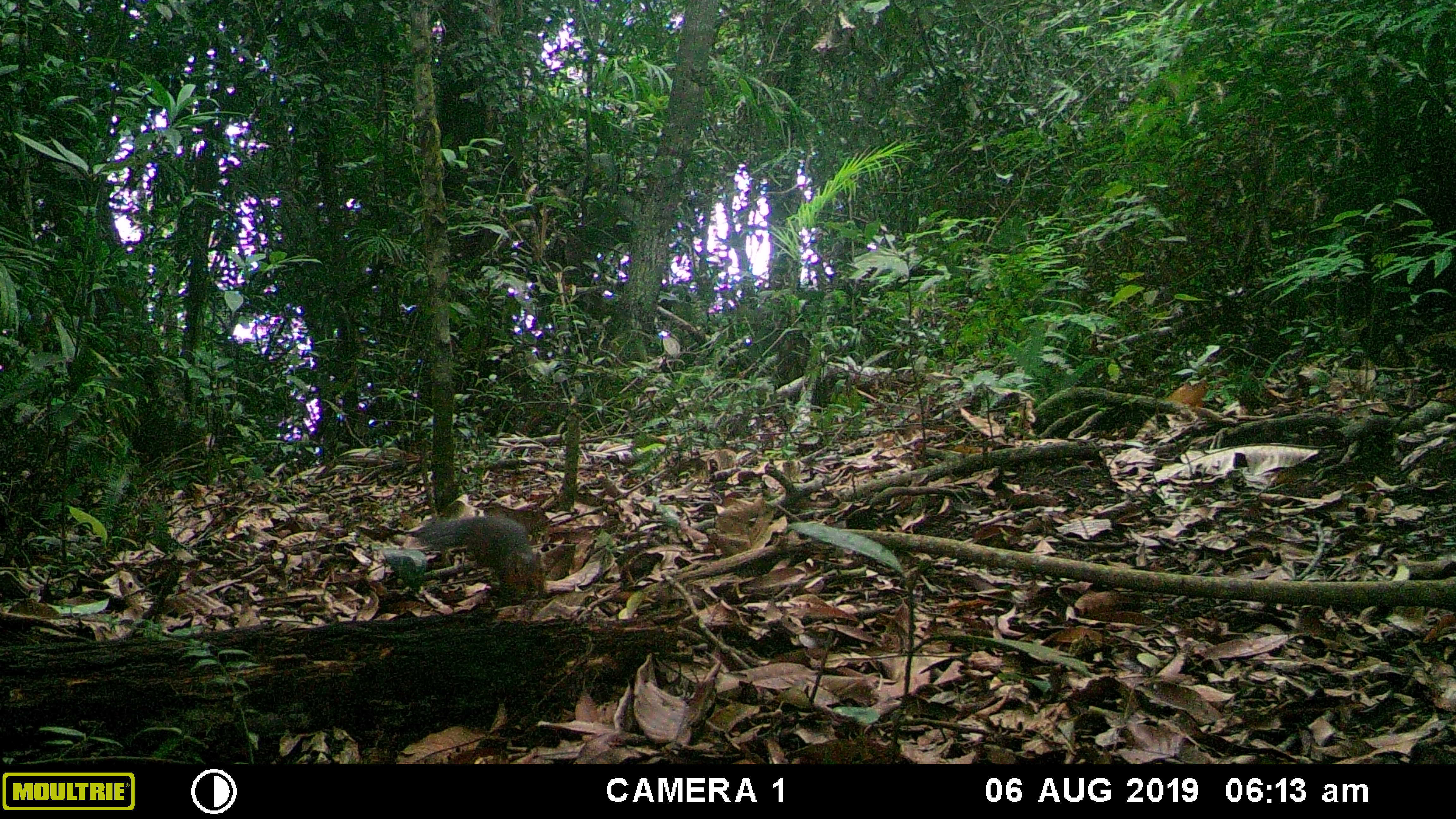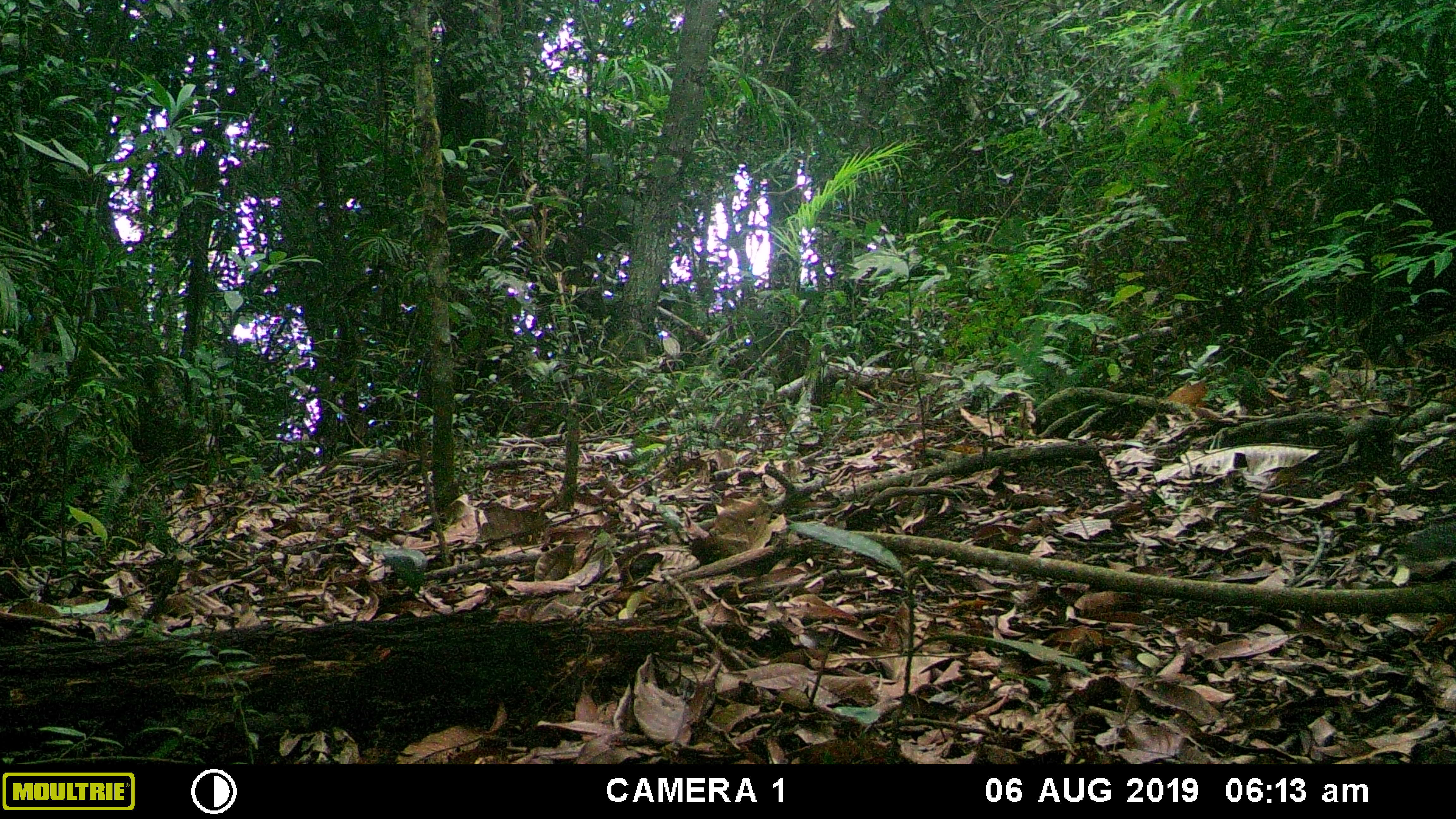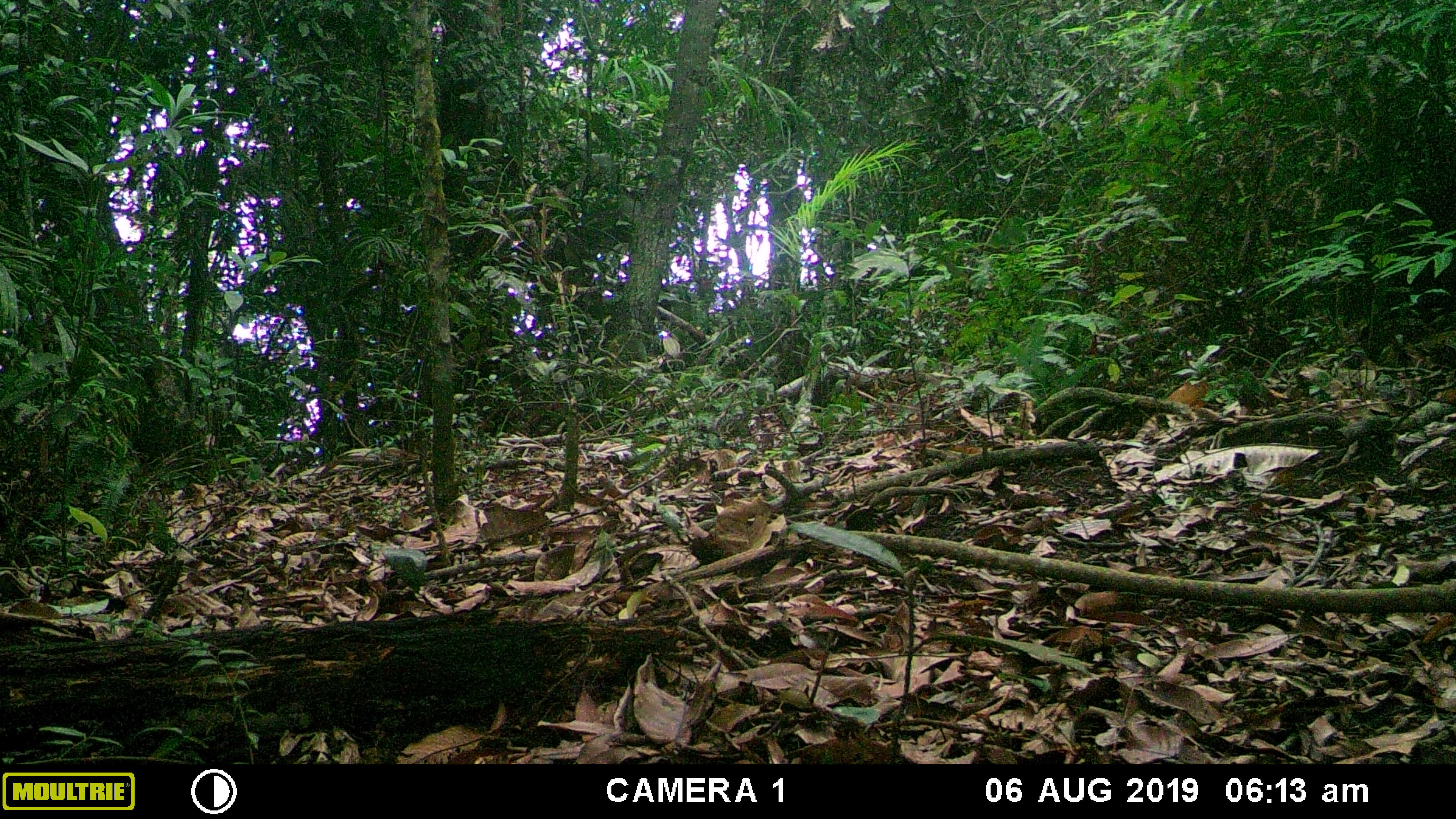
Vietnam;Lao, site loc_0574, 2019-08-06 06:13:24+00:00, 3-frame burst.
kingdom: Animalia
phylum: Chordata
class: Mammalia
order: Rodentia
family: Sciuridae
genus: Dremomys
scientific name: Dremomys rufigenis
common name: red-cheeked squirrel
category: red cheeked squirrel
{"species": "red cheeked squirrel (red-cheeked squirrel) (Dremomys rufigenis)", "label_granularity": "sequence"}